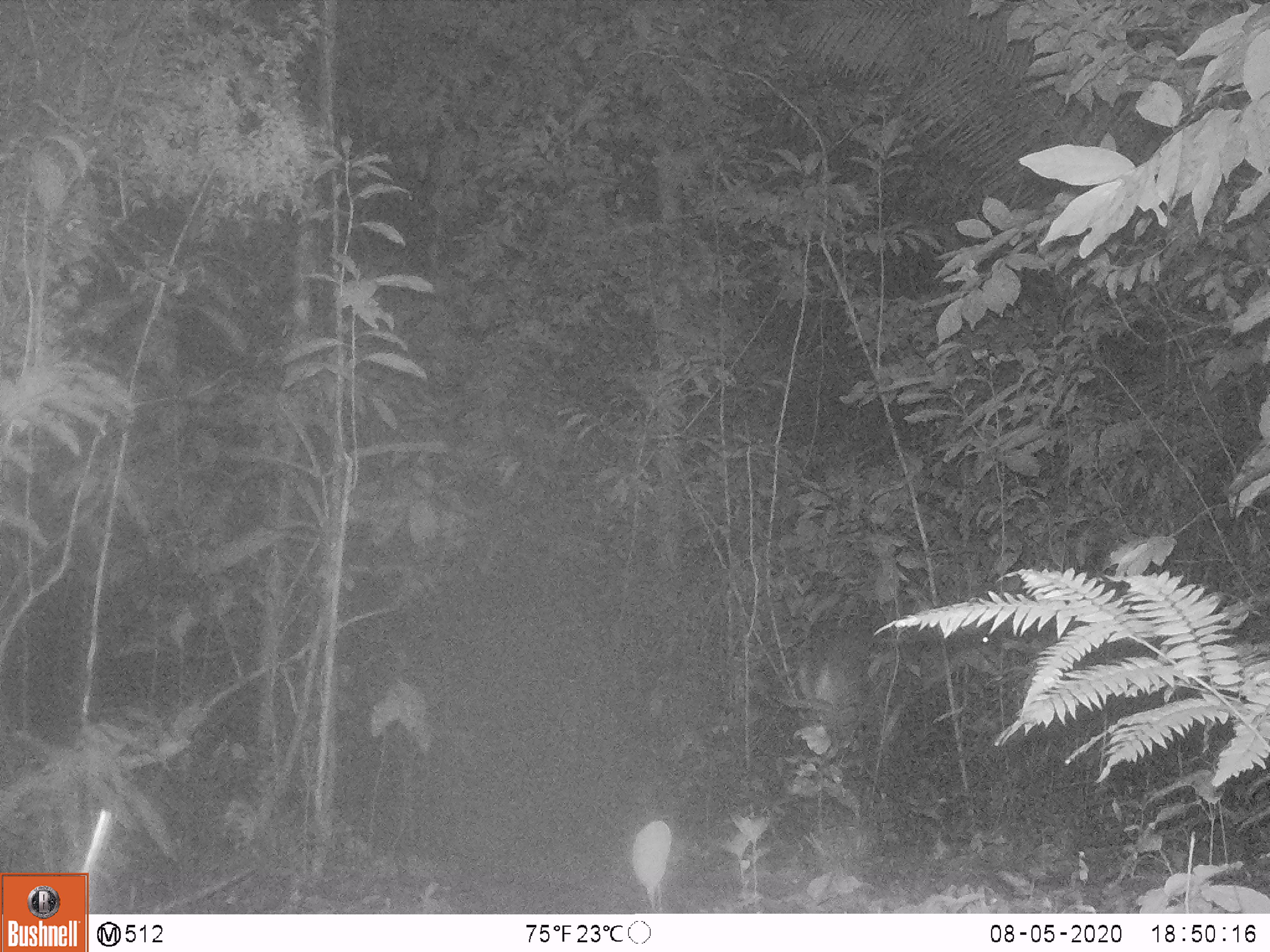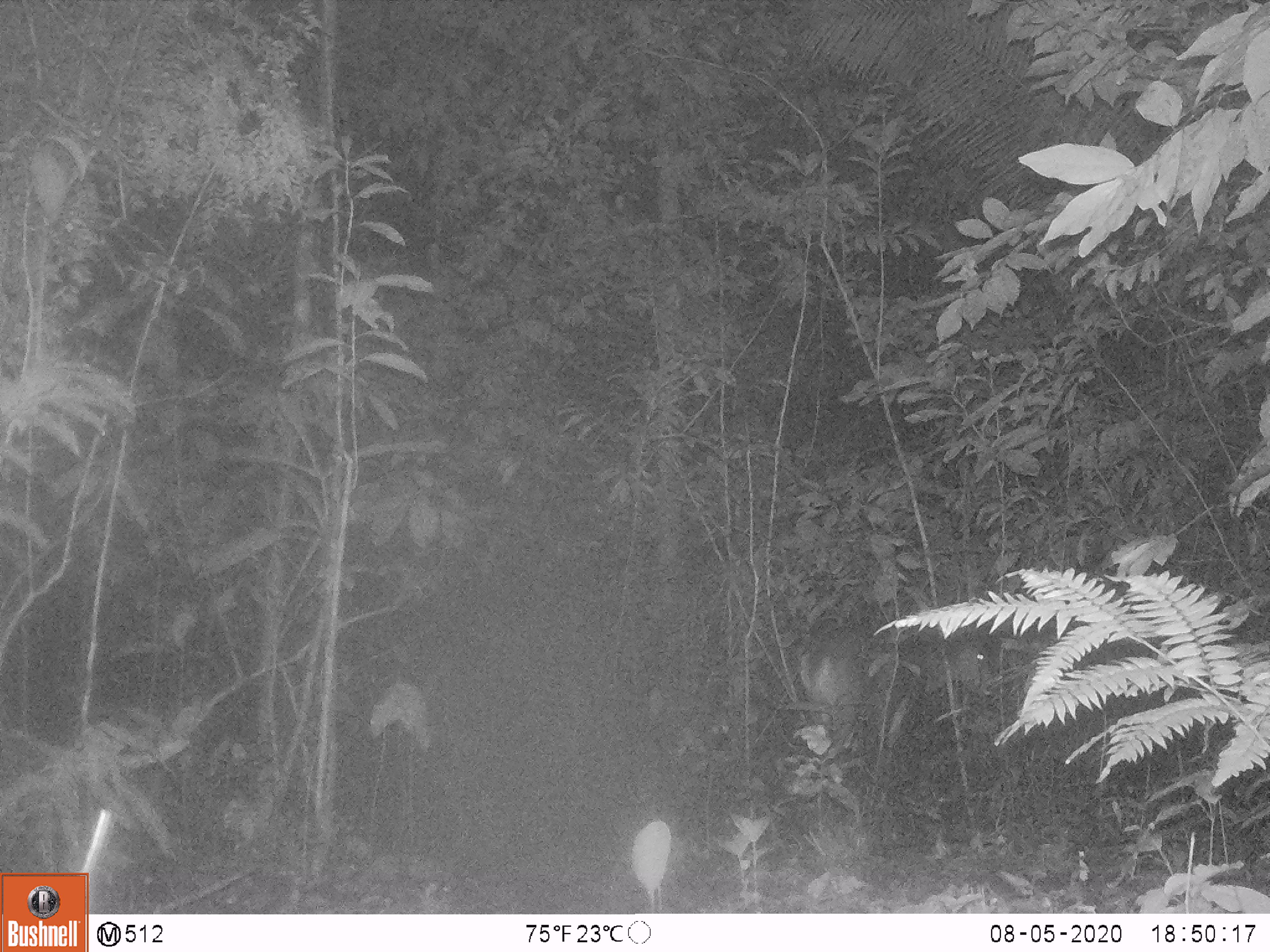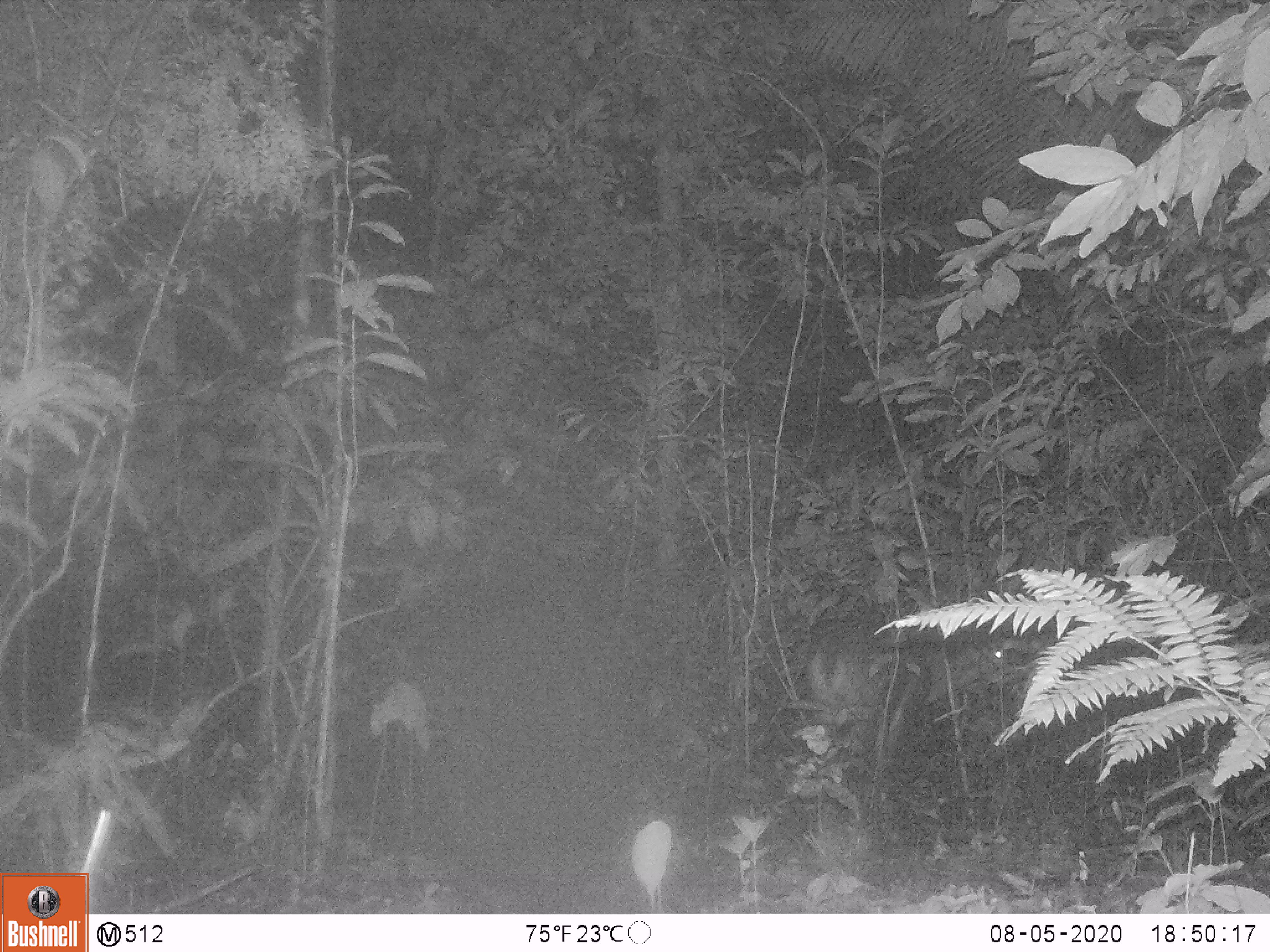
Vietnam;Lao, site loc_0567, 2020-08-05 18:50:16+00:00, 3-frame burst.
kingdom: Animalia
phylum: Chordata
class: Mammalia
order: Artiodactyla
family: Cervidae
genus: Muntiacus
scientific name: Muntiacus vuquangensis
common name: large-antlered muntjac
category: large antlered muntjac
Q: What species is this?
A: Large antlered muntjac (large-antlered muntjac) (Muntiacus vuquangensis).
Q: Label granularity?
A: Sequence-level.